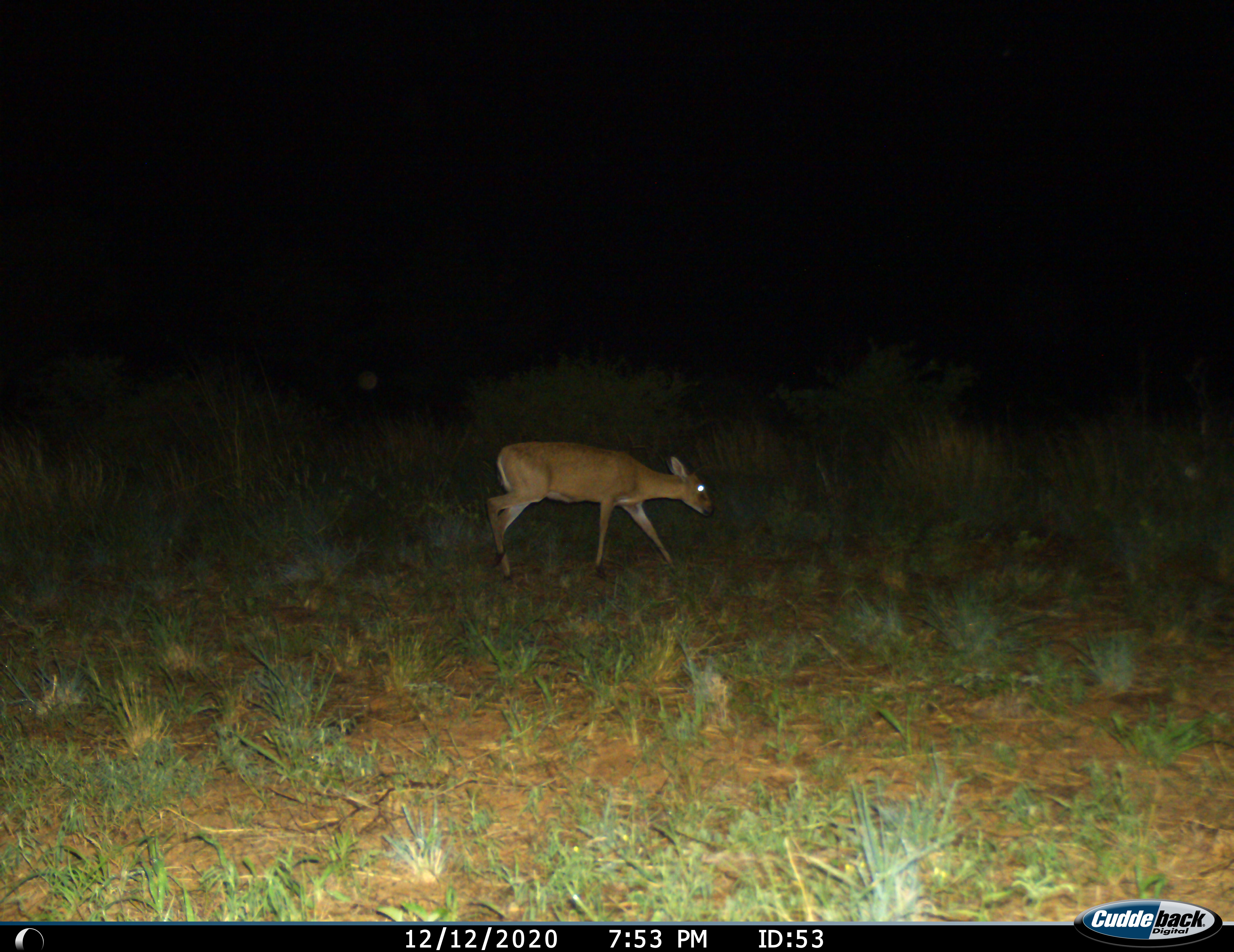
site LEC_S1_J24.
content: unidentified animal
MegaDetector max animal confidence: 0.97